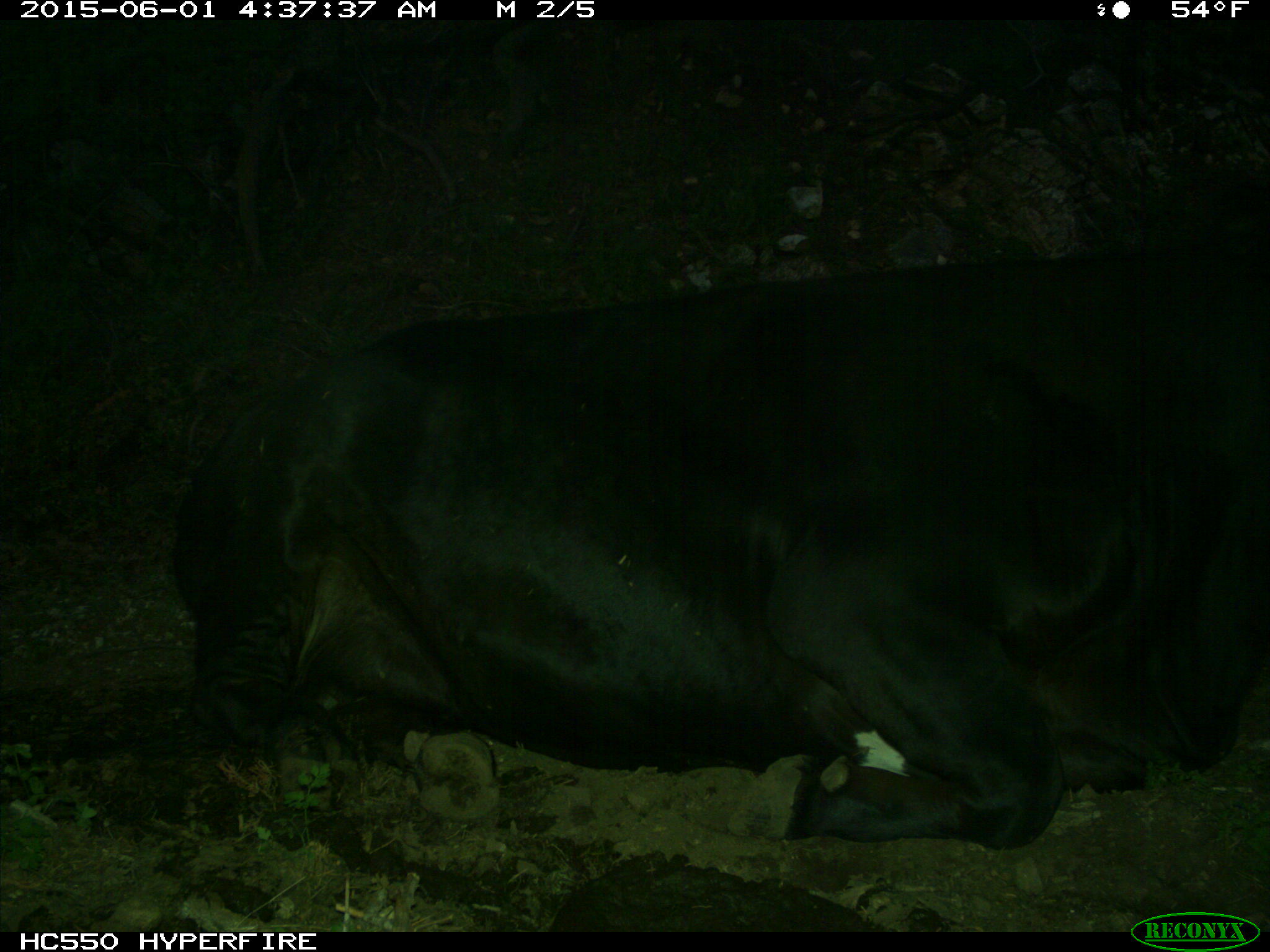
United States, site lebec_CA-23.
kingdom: Animalia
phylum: Chordata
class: Mammalia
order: Artiodactyla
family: Bovidae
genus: Bos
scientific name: Bos taurus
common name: domestic cow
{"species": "Bos taurus (domestic cow)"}